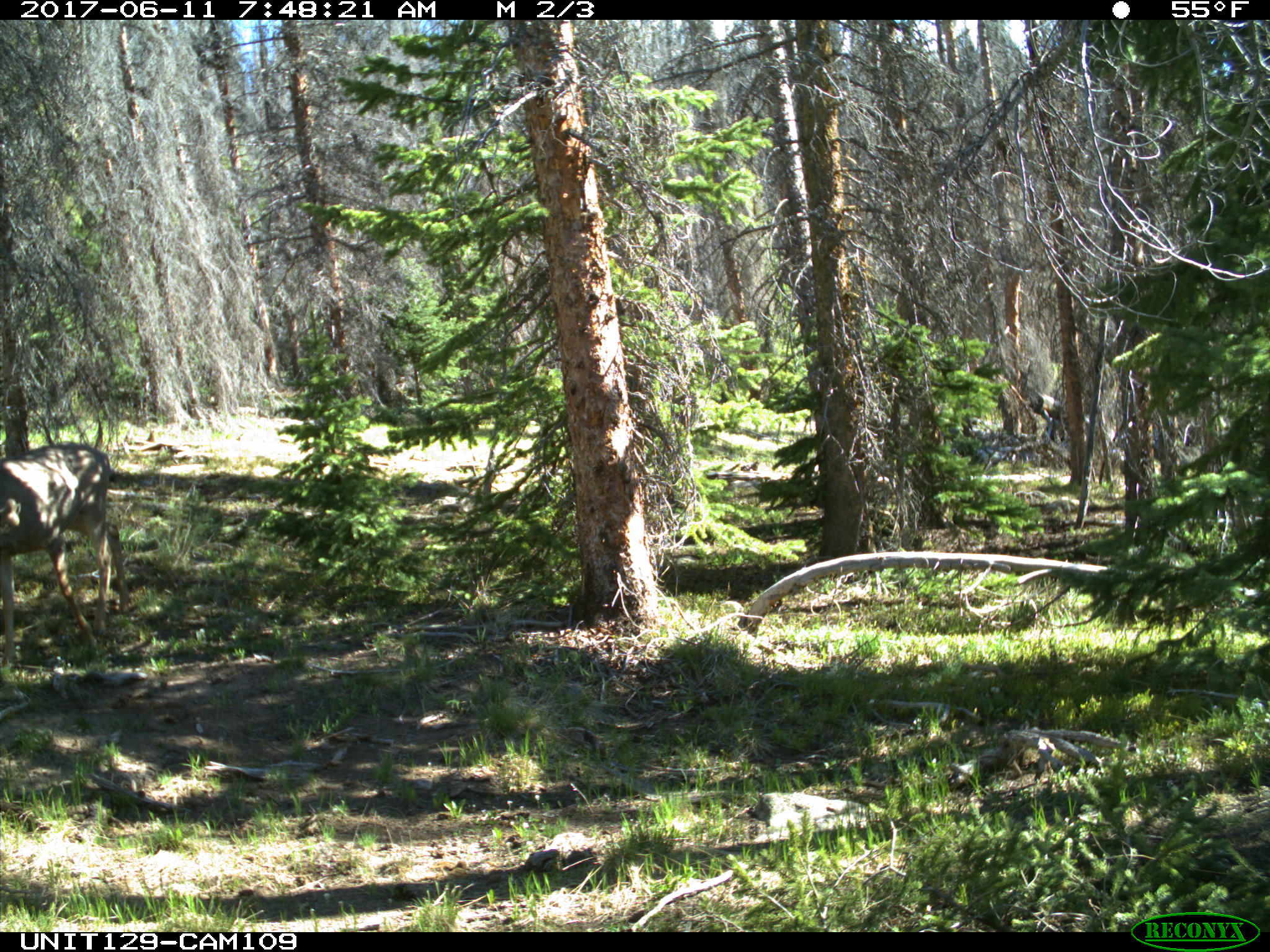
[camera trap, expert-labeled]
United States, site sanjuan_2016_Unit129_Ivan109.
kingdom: Animalia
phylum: Chordata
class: Mammalia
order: Artiodactyla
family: Cervidae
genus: Odocoileus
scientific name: Odocoileus hemionus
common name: mule deer